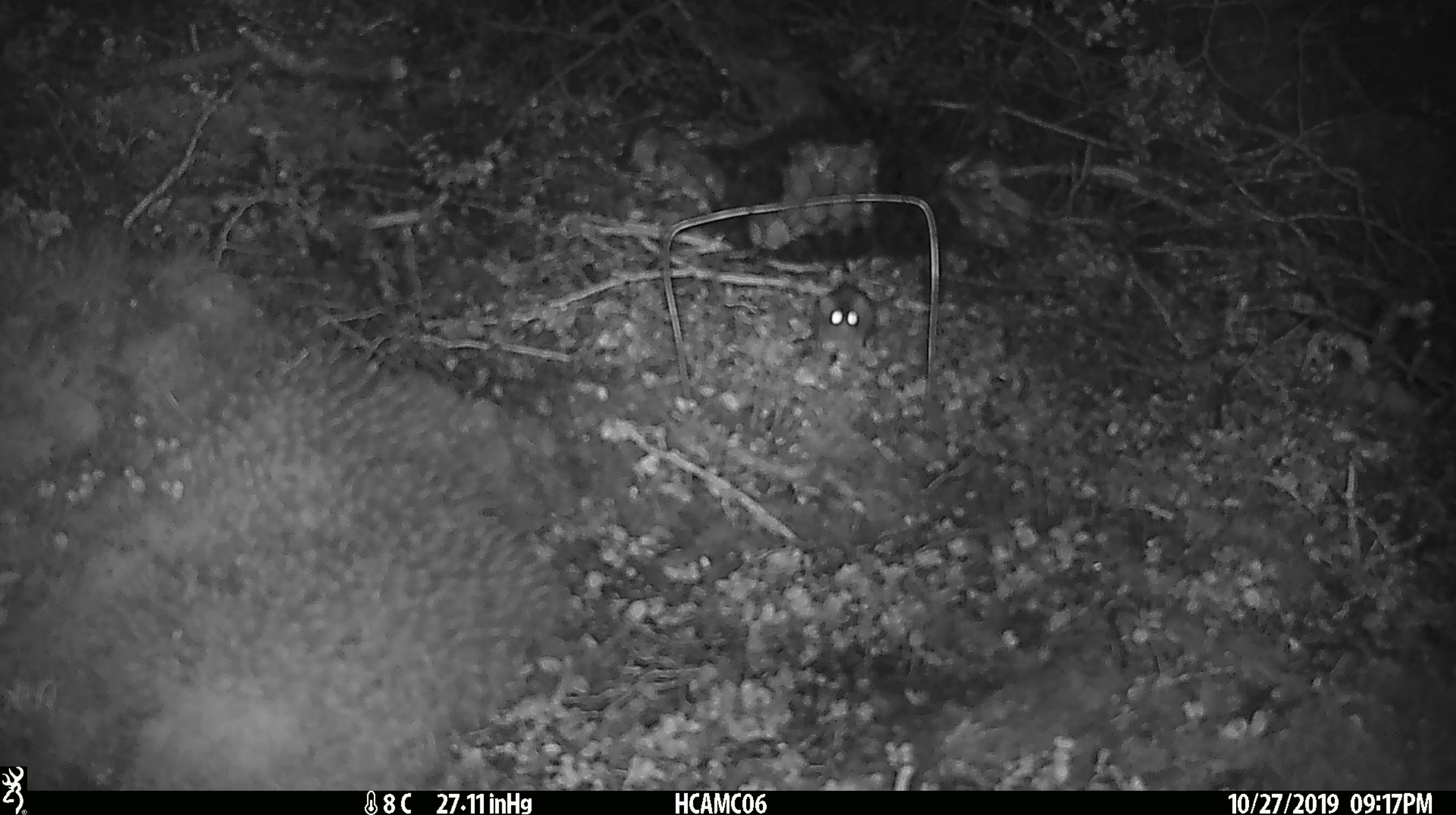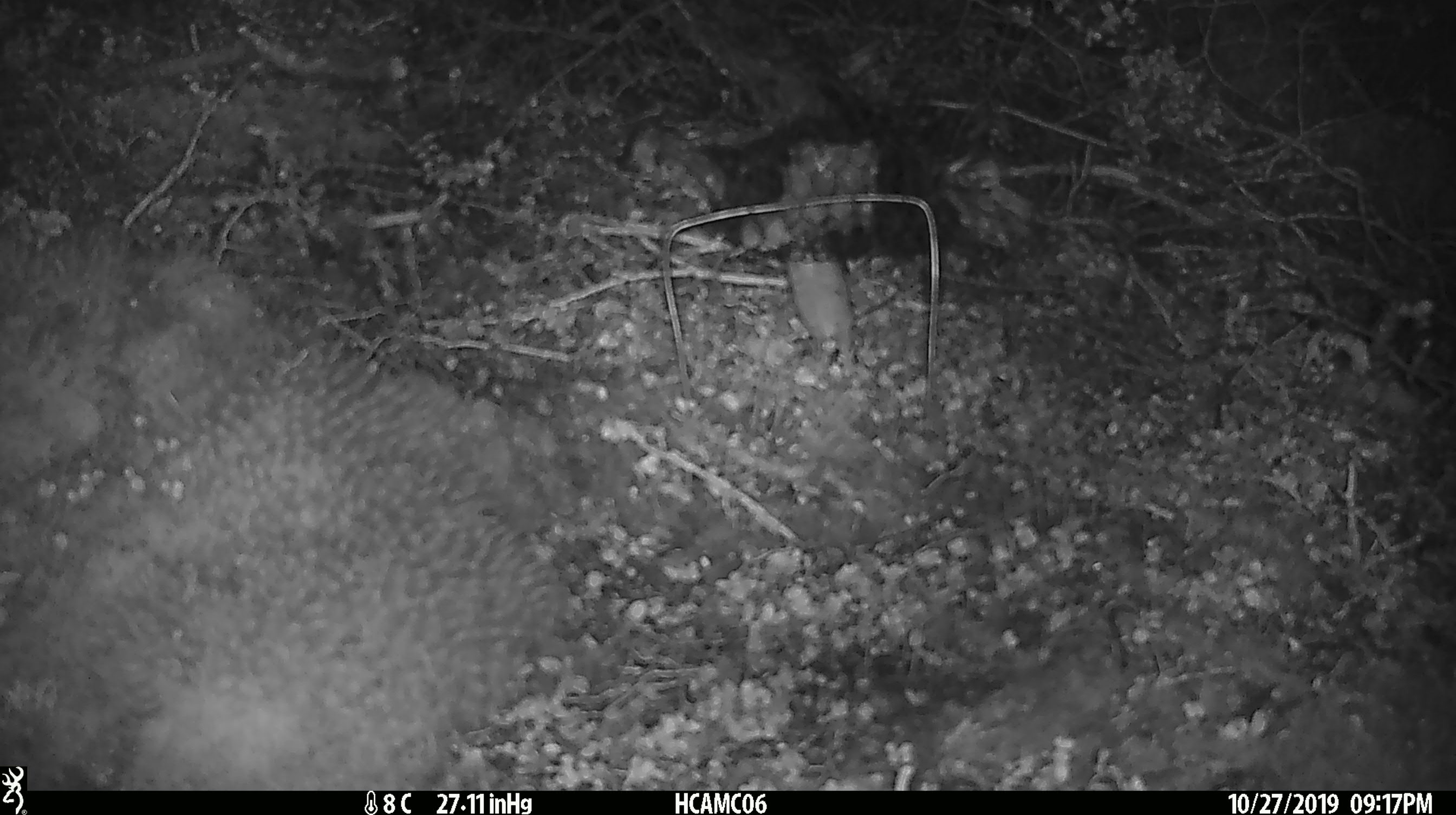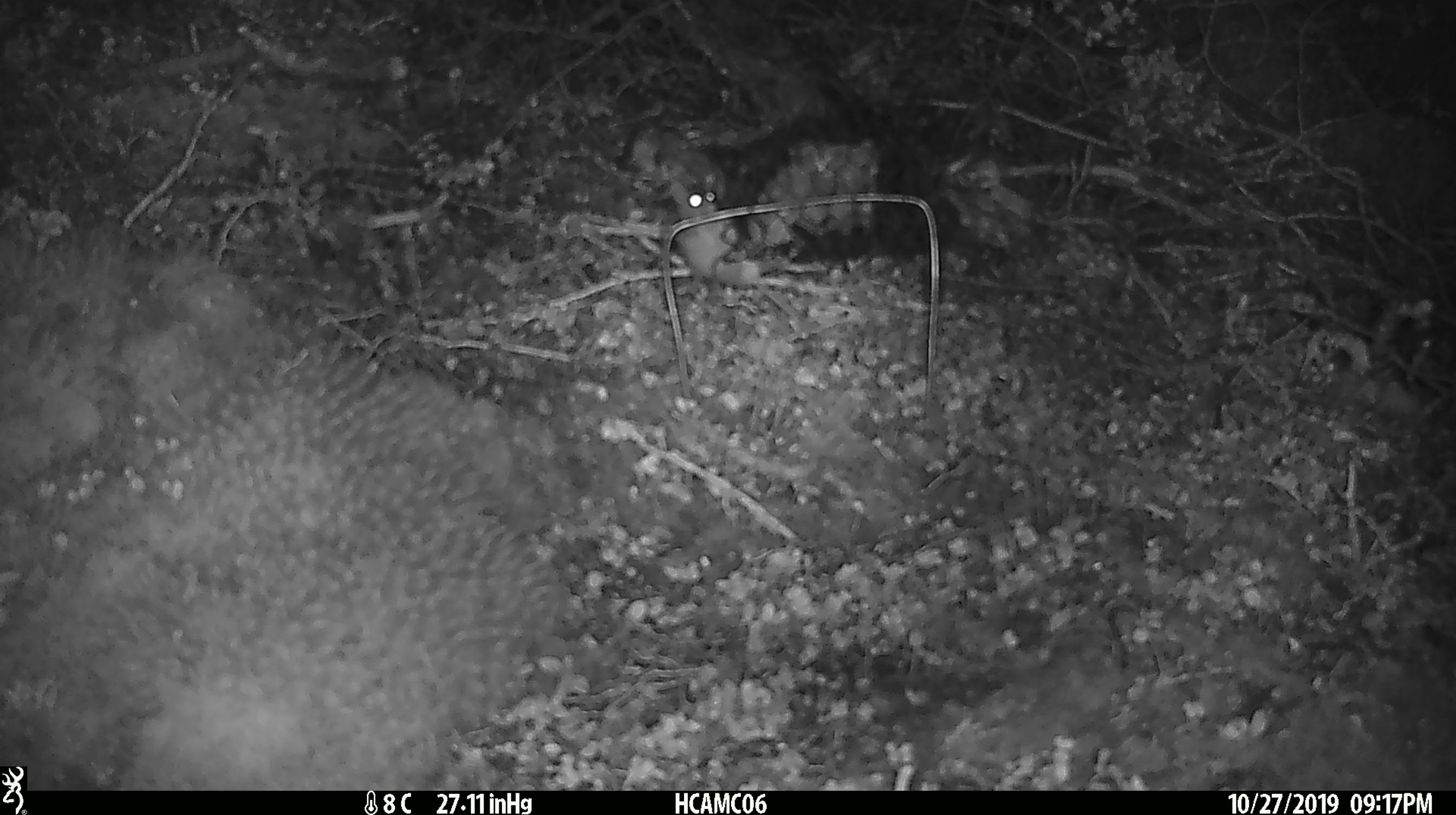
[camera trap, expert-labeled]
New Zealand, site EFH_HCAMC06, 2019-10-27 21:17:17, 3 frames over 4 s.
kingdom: Animalia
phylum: Chordata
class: Mammalia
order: Rodentia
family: Muridae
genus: Mus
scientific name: Mus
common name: mouse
Mouse (Mus).